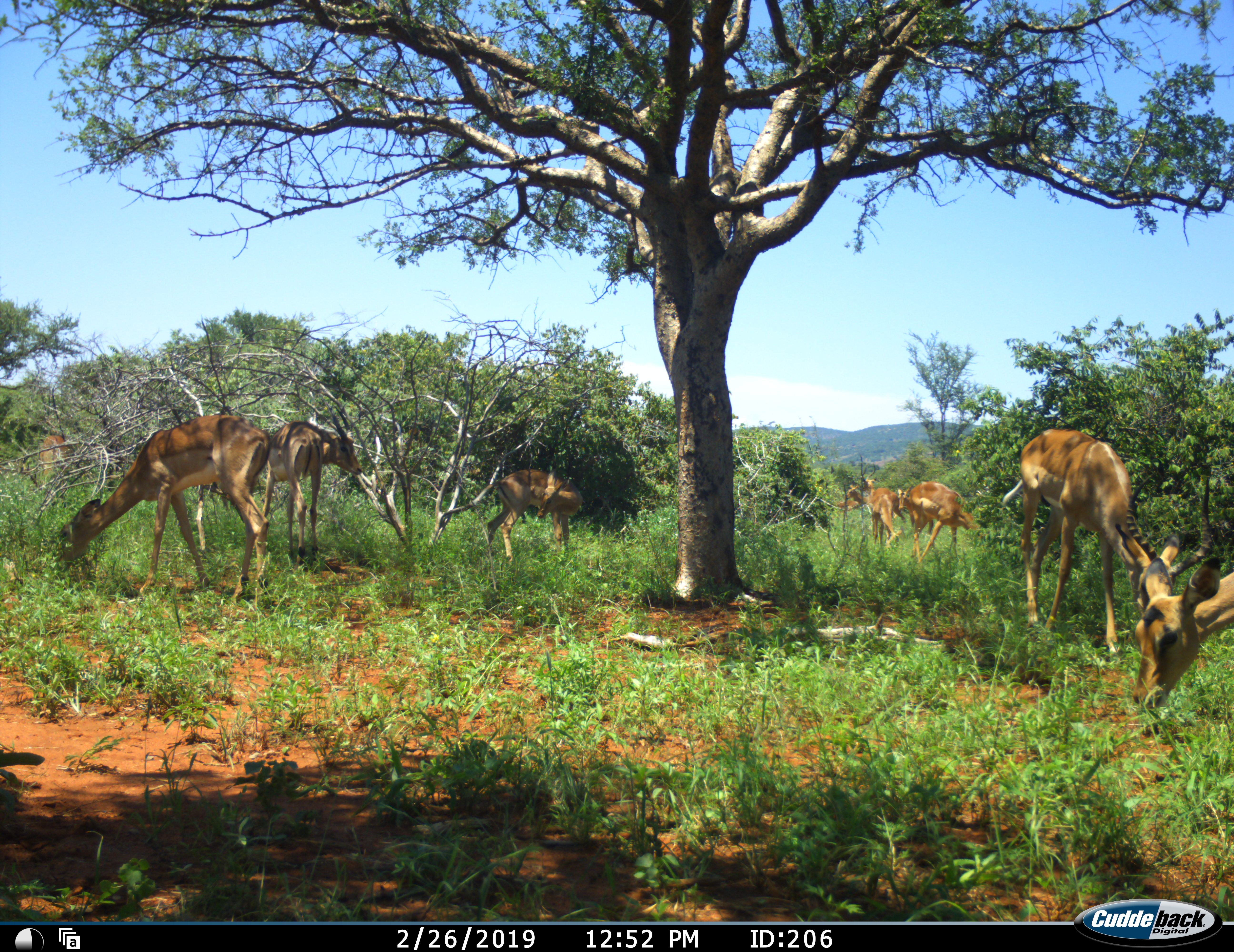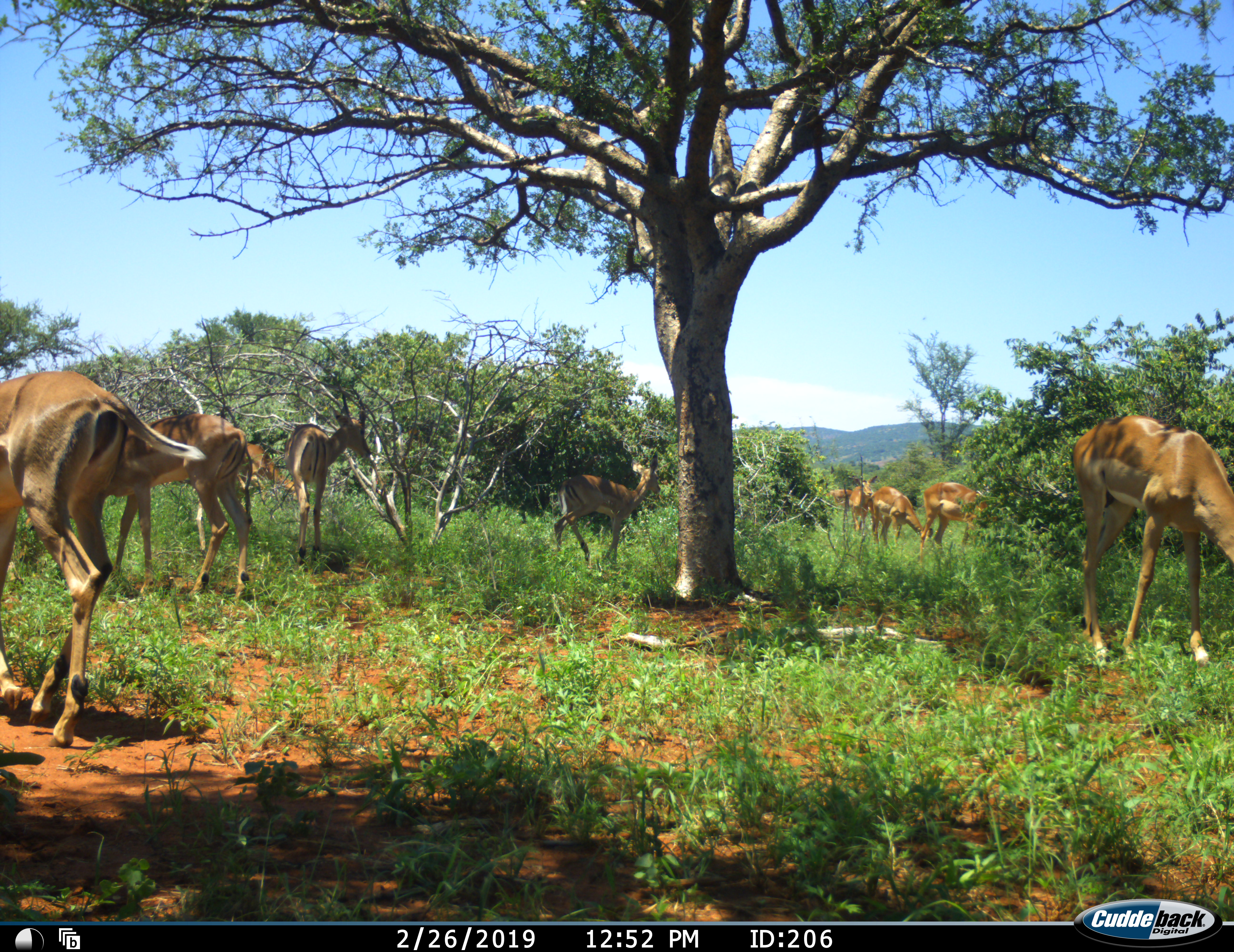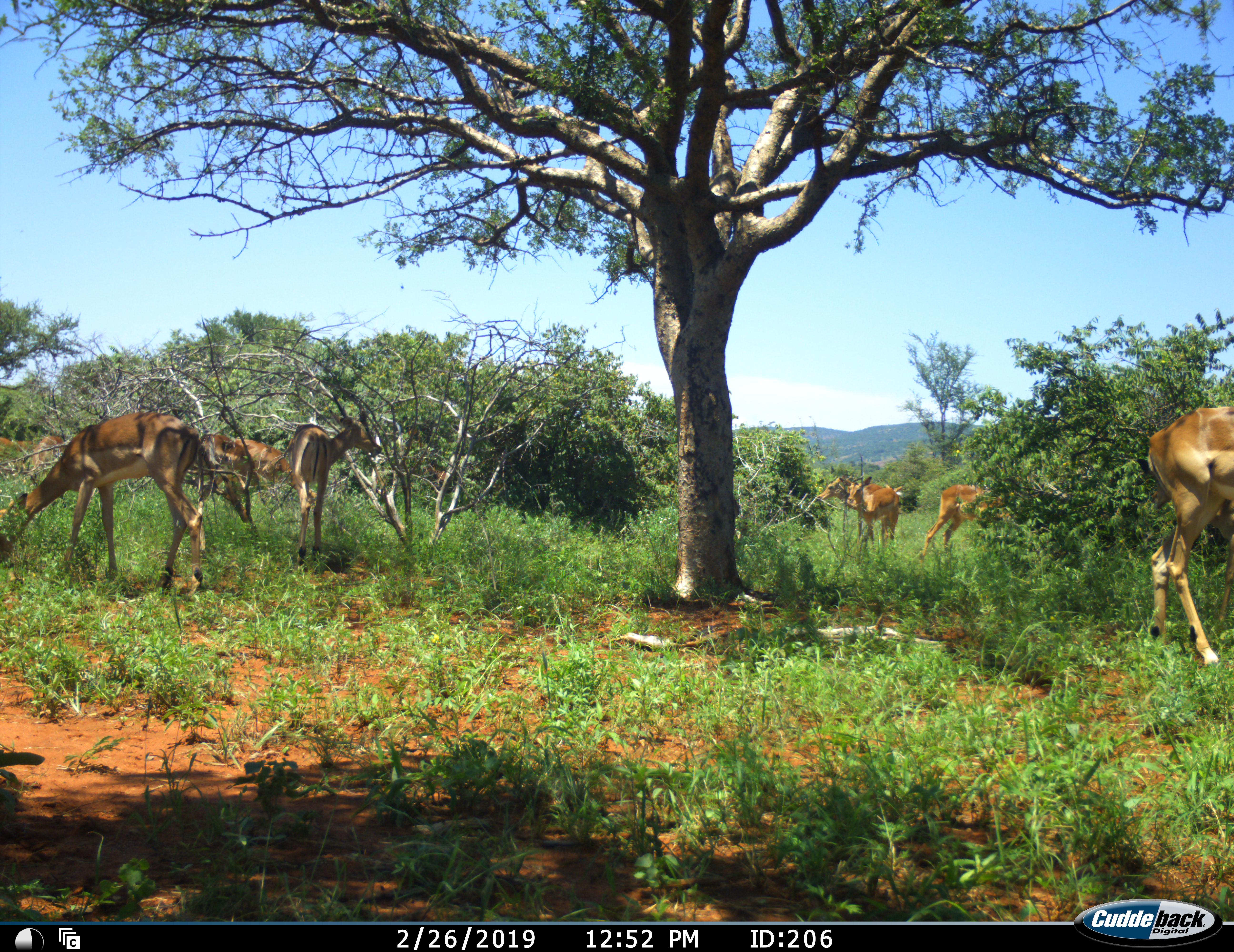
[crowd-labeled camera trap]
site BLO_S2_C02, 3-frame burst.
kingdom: Animalia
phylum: Chordata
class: Mammalia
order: Artiodactyla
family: Bovidae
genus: Aepyceros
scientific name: Aepyceros melampus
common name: impala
Impala (Aepyceros melampus), count 10. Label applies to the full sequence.